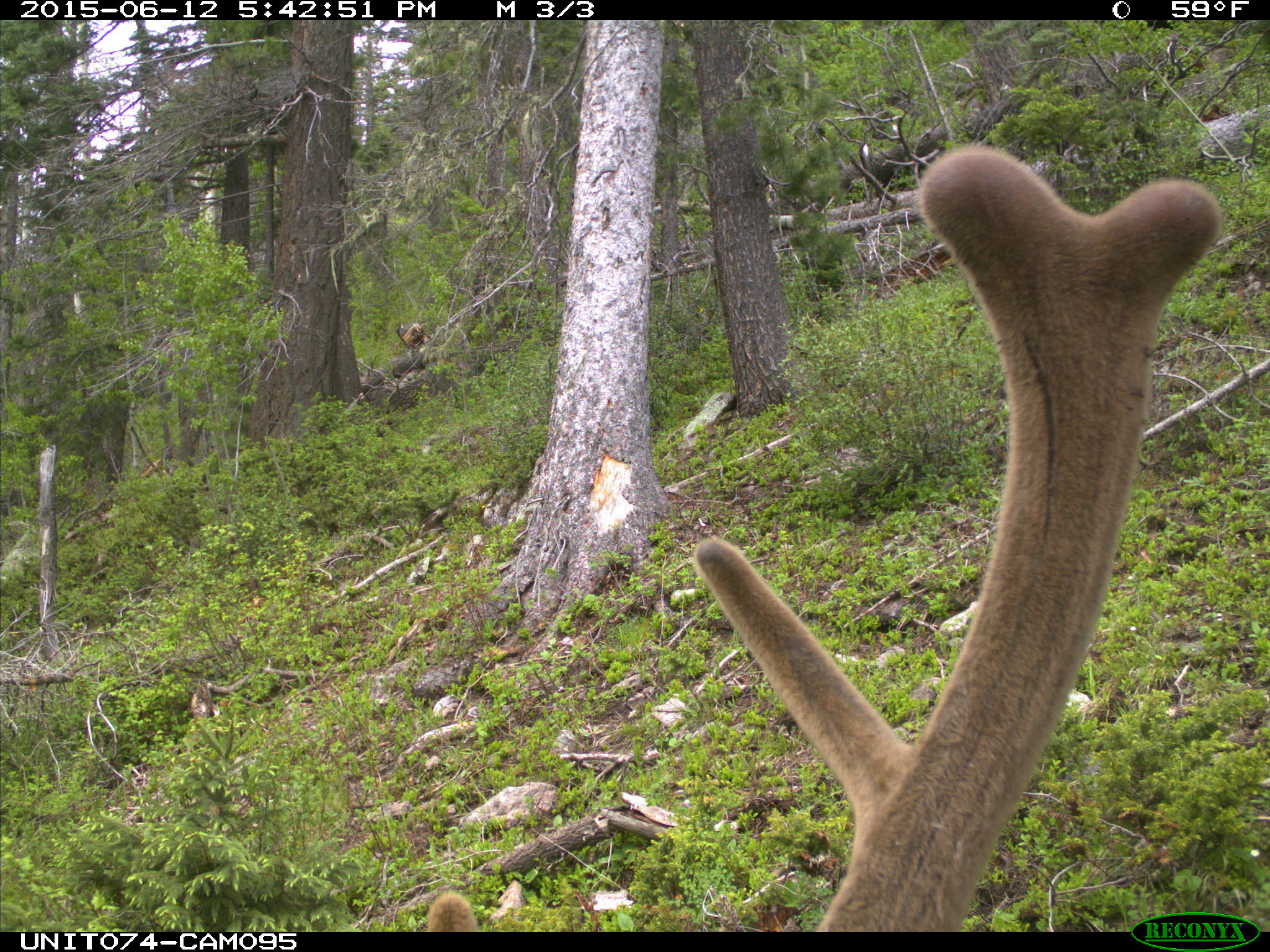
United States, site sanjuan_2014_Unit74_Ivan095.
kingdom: Animalia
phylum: Chordata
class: Mammalia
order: Artiodactyla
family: Cervidae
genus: Cervus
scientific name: Cervus elaphus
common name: red deer